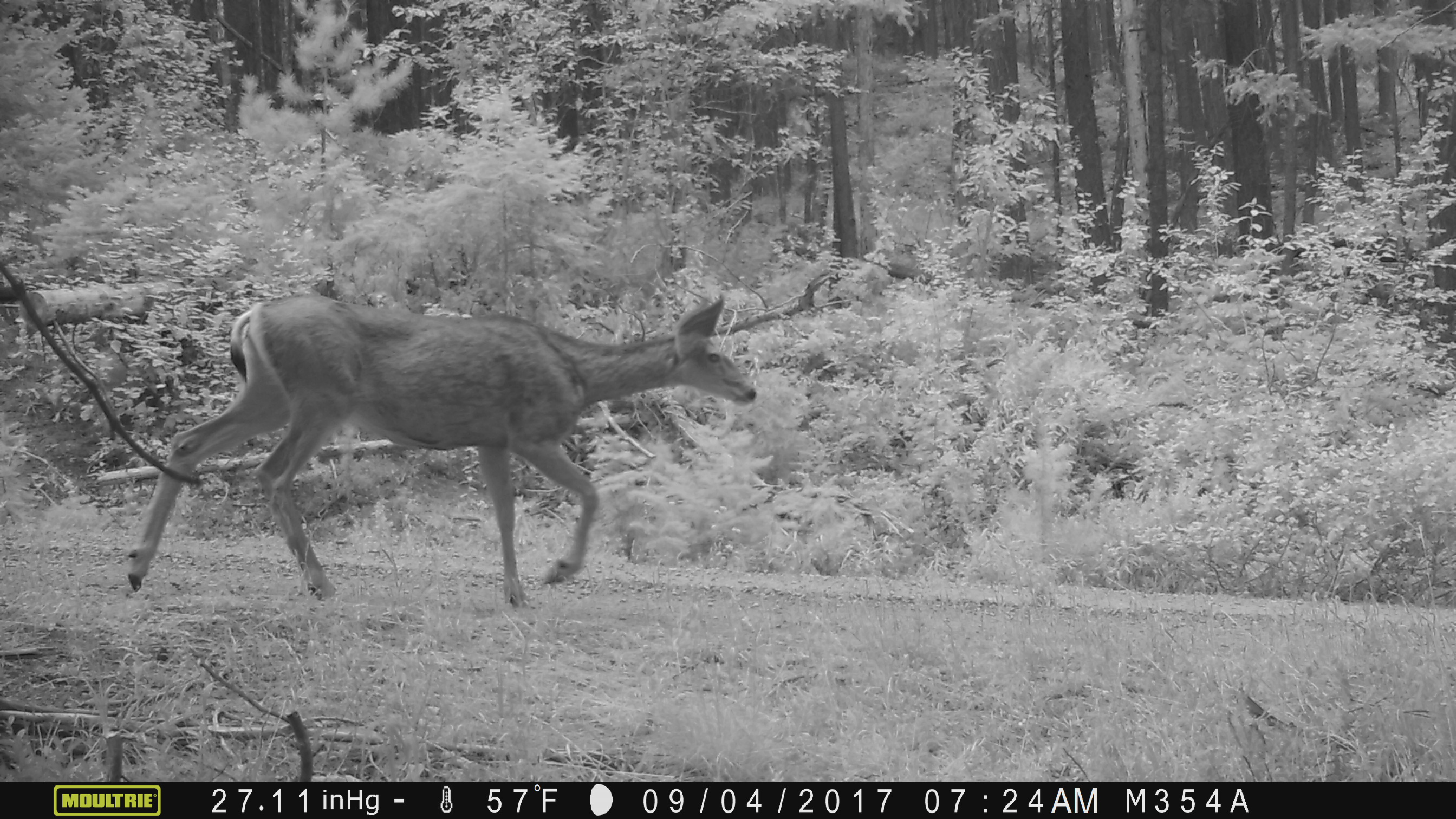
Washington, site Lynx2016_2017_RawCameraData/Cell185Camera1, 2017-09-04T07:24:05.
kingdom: Animalia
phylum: Chordata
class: Mammalia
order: Artiodactyla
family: Cervidae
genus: Odocoileus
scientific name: Odocoileus hemionus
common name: mule deer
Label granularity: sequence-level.